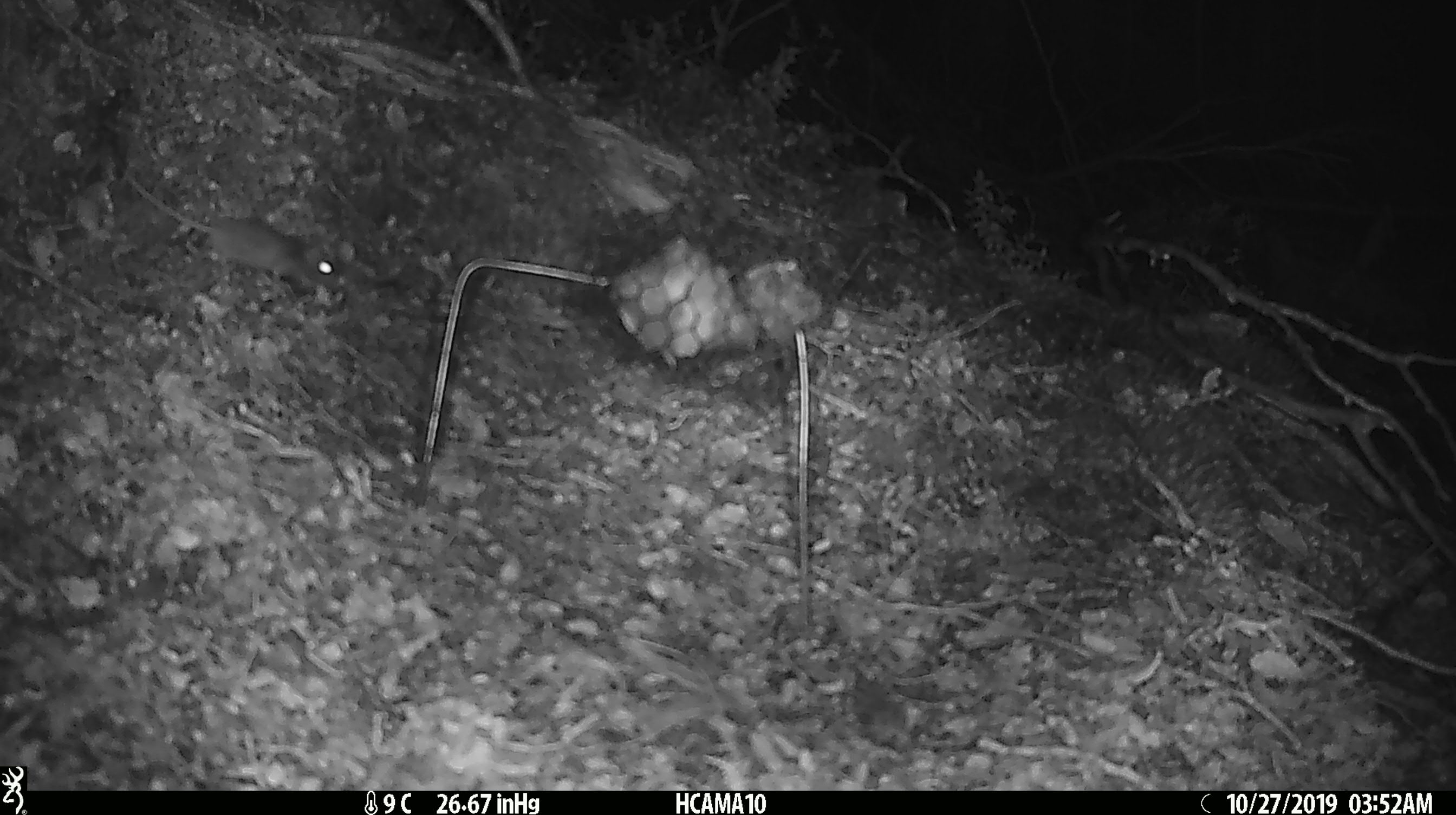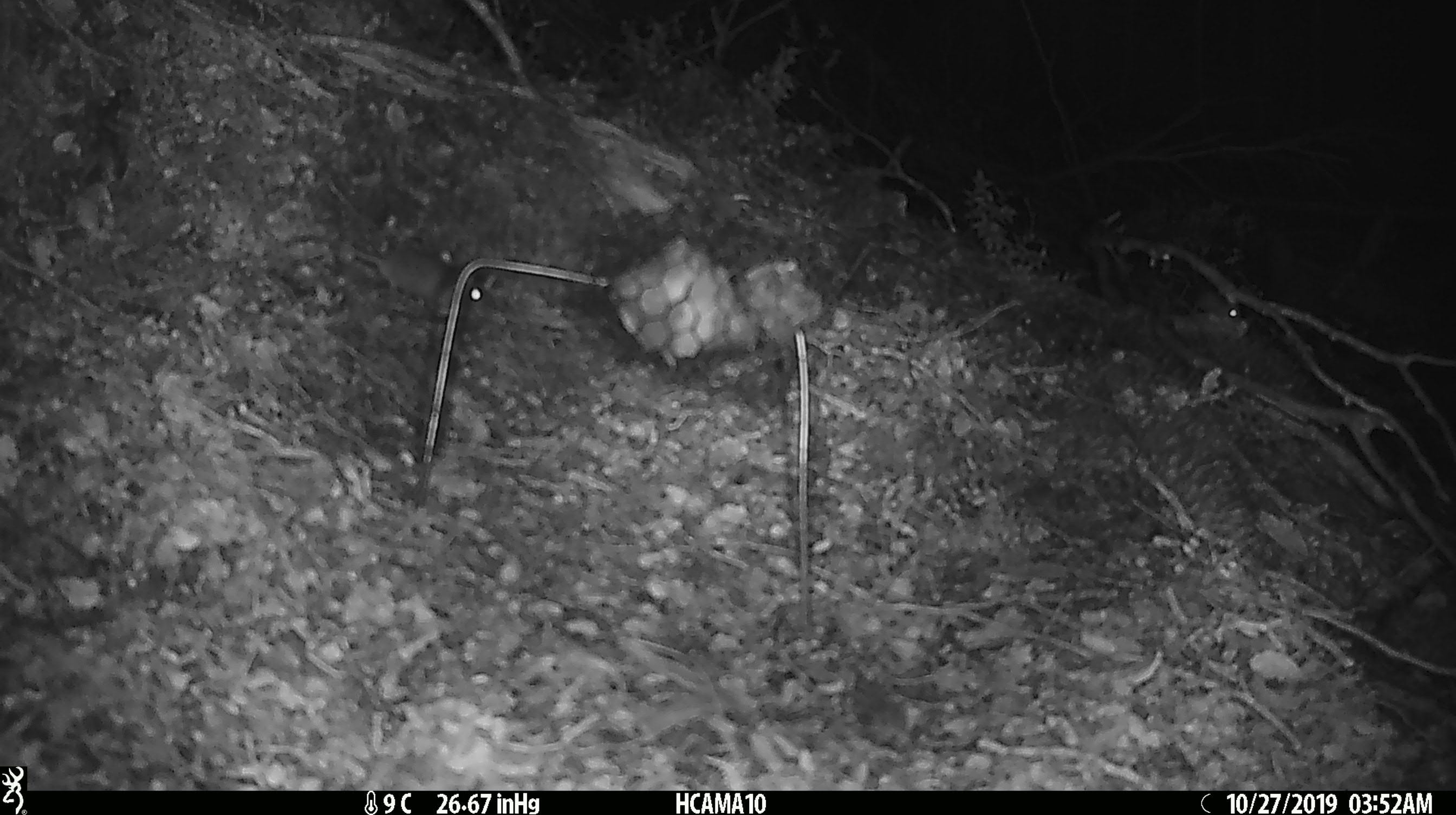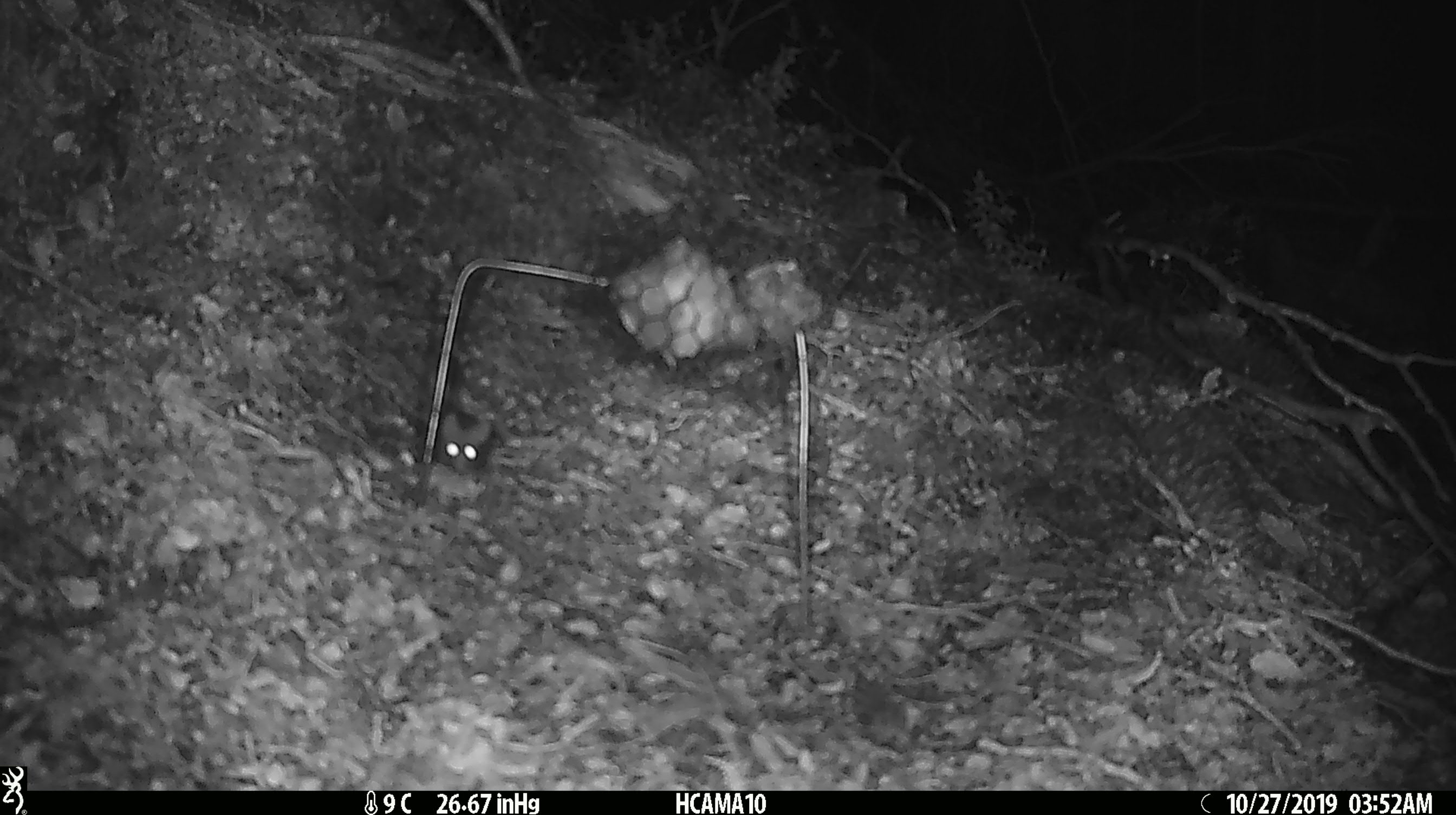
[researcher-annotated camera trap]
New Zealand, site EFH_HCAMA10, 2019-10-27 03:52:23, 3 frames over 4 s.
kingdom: Animalia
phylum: Chordata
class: Mammalia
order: Rodentia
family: Muridae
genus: Mus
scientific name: Mus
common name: mouse